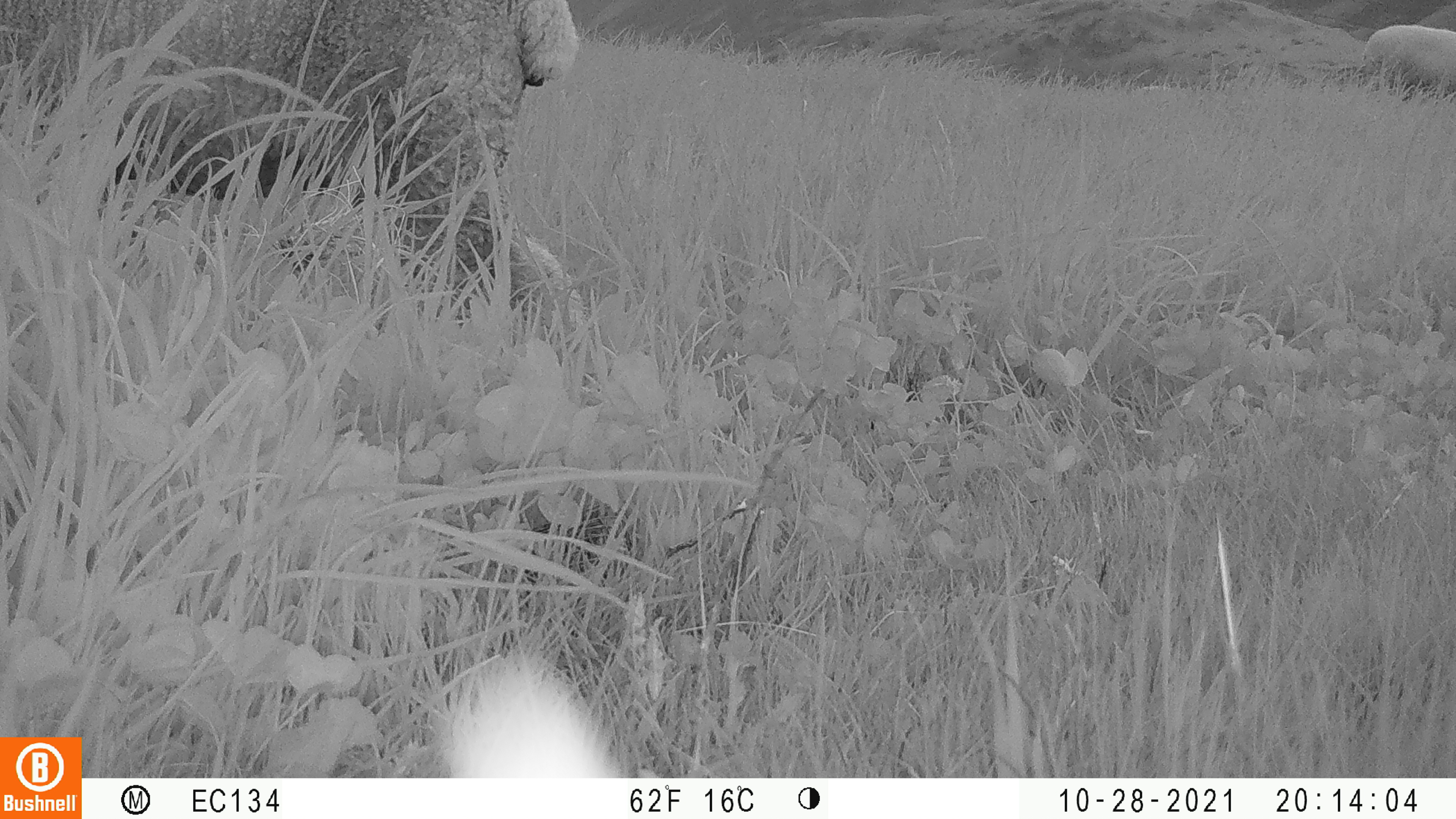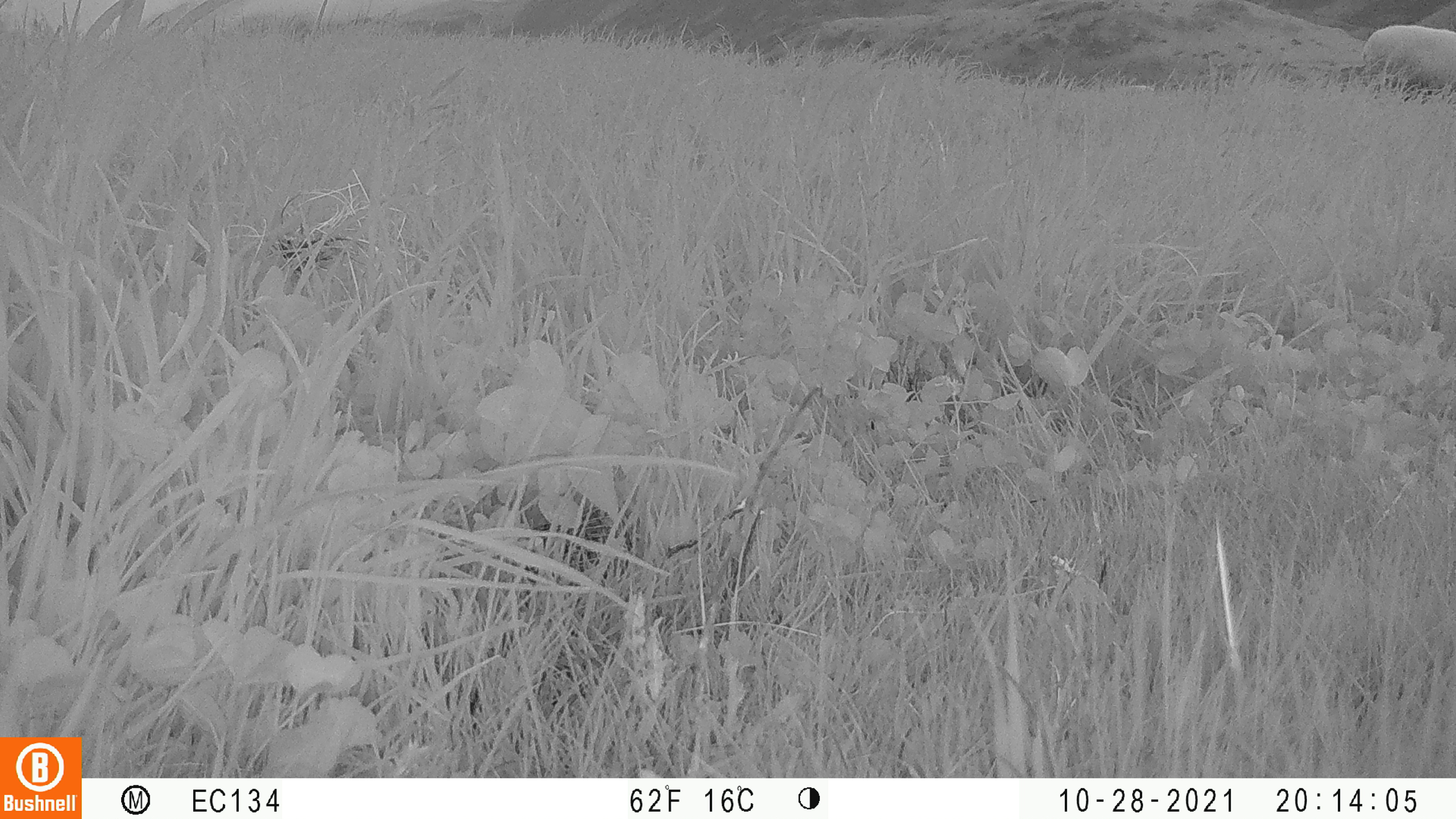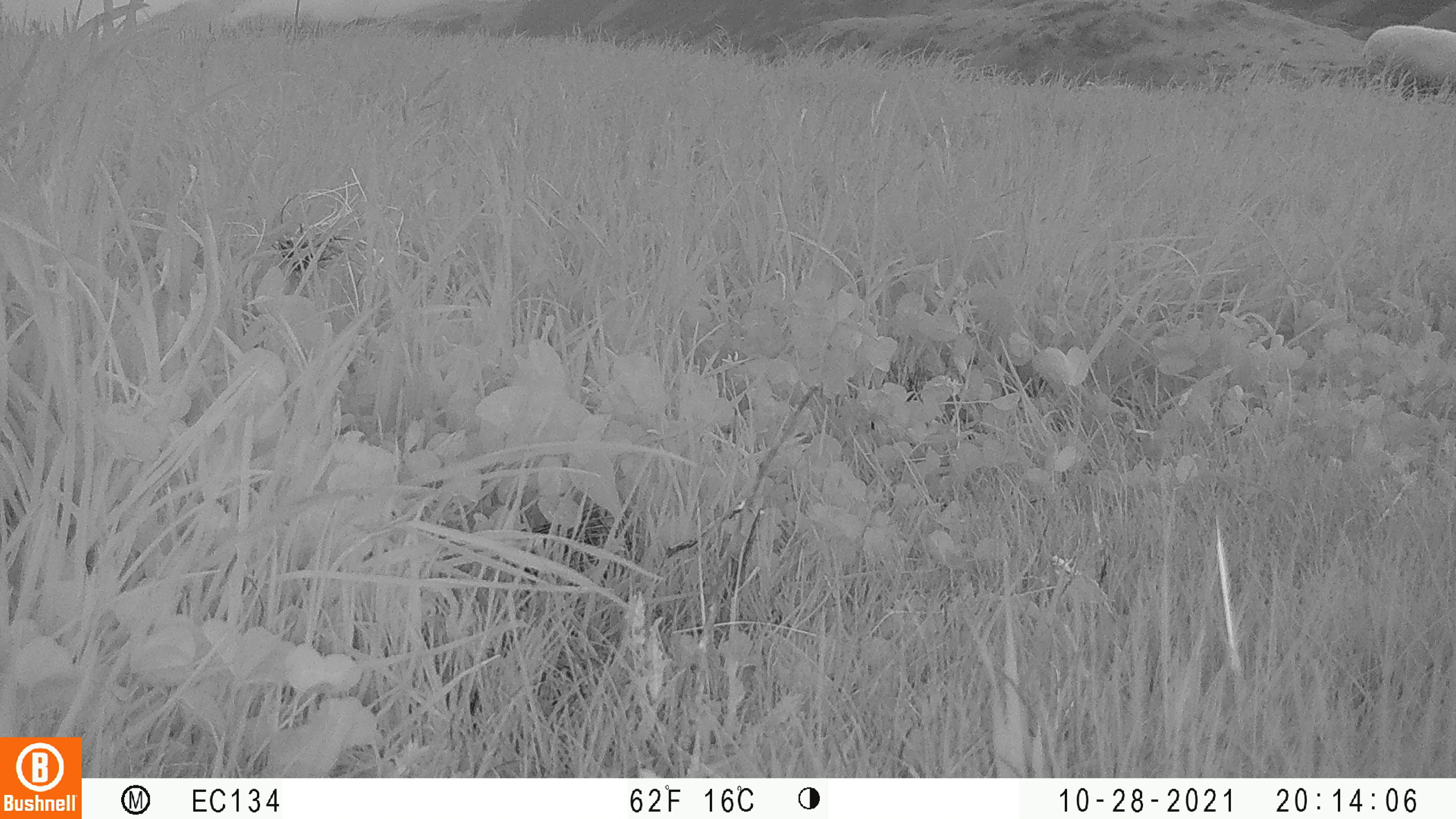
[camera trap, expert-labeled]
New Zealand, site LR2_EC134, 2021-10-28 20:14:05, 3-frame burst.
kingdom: Animalia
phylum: Chordata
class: Mammalia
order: Artiodactyla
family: Bovidae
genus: Bos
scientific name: Bos taurus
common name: domestic cow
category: cow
Cow (domestic cow) (Bos taurus).